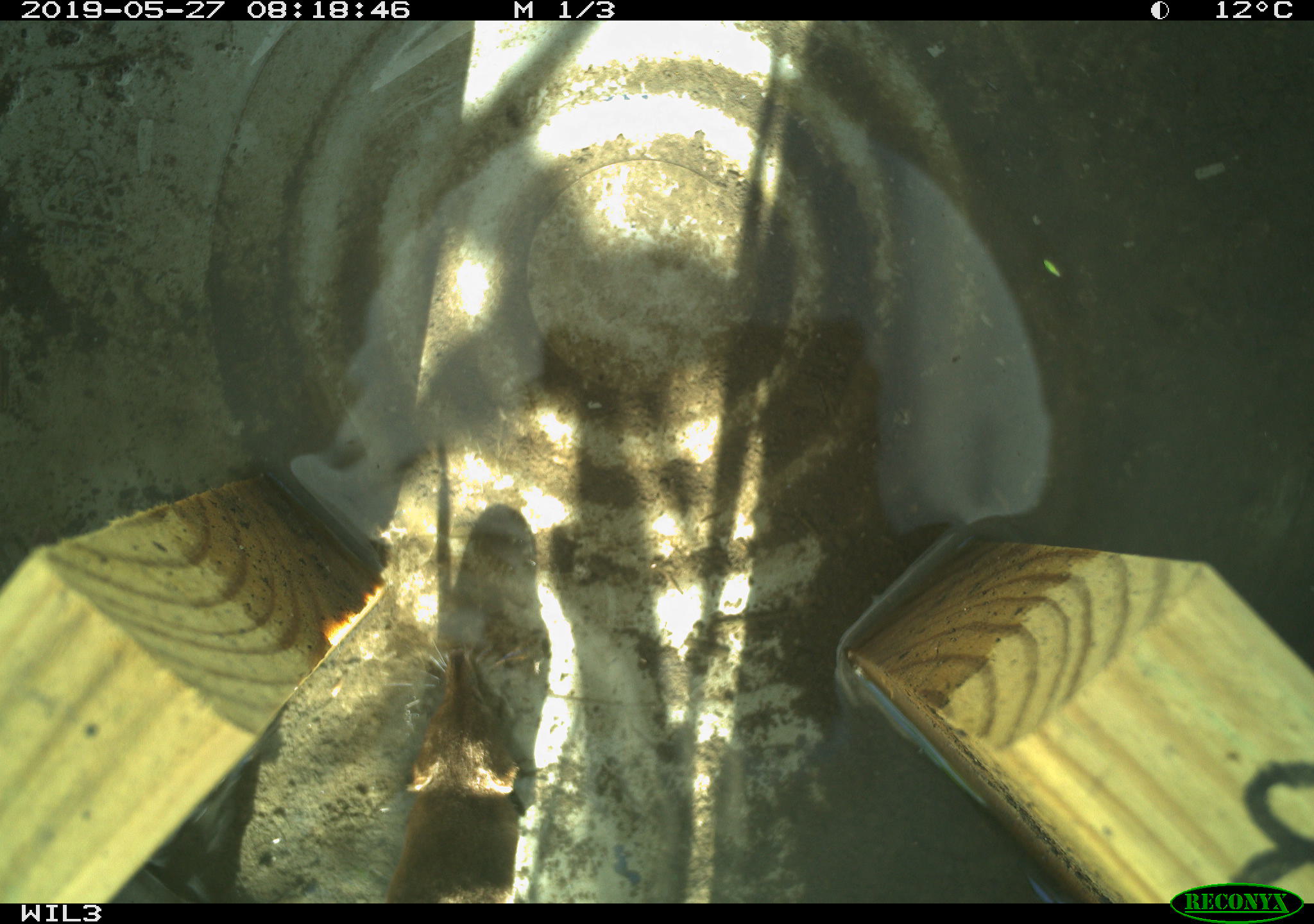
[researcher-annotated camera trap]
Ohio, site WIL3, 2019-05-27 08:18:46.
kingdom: Animalia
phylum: Chordata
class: Mammalia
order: Eulipotyphla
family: Soricidae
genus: Sorex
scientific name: Sorex cinereus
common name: masked shrew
Masked shrew (Sorex cinereus).